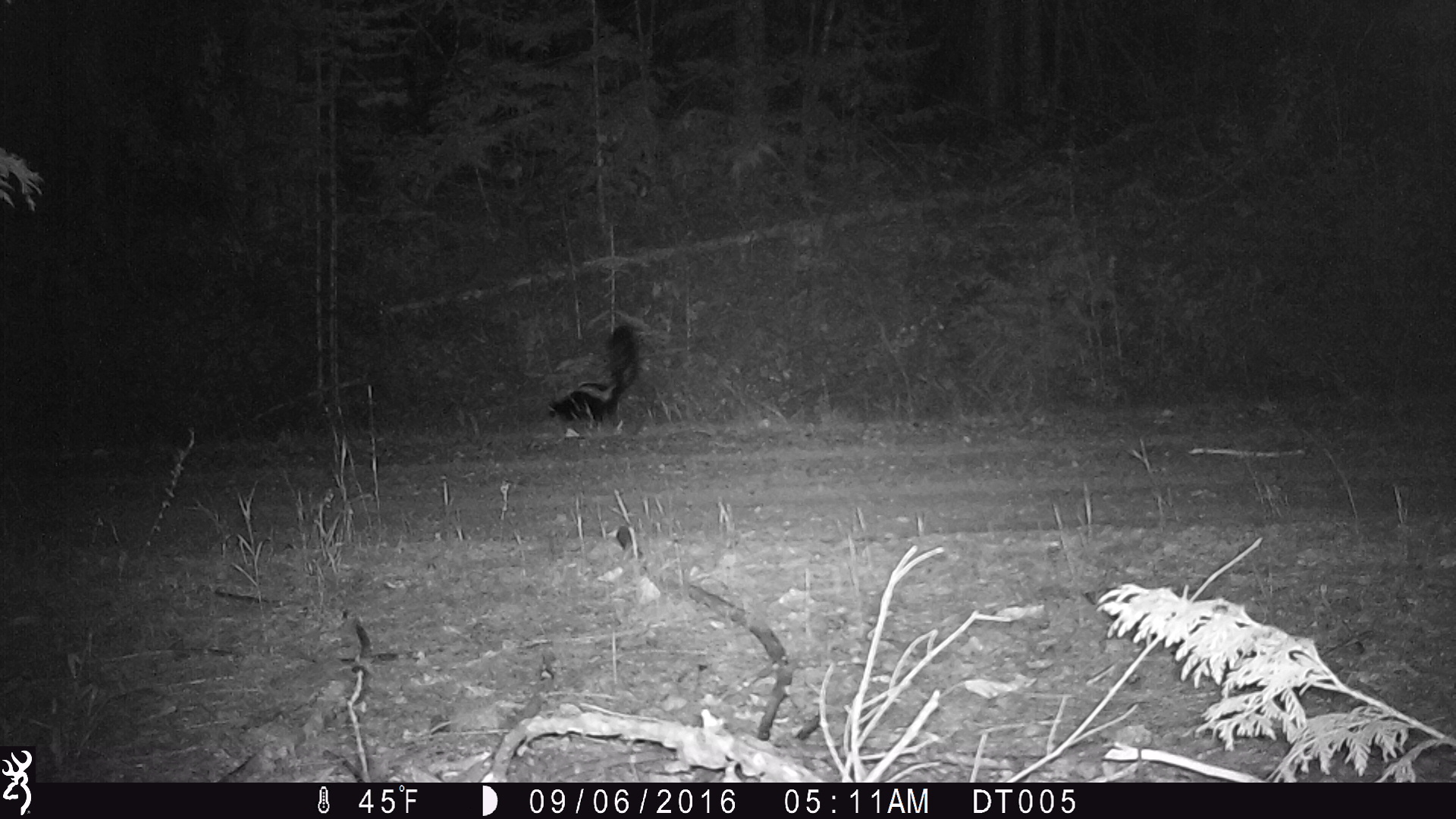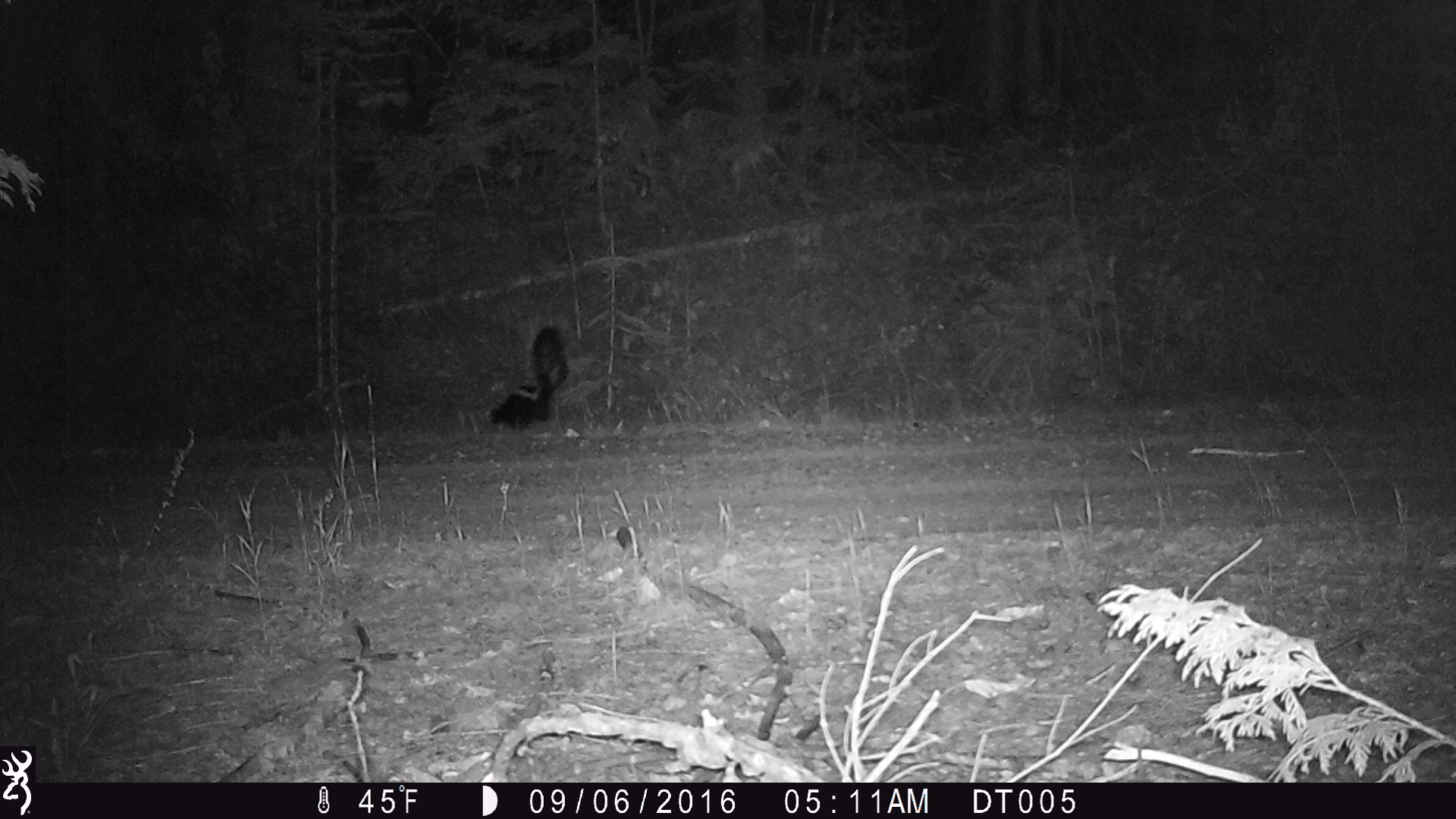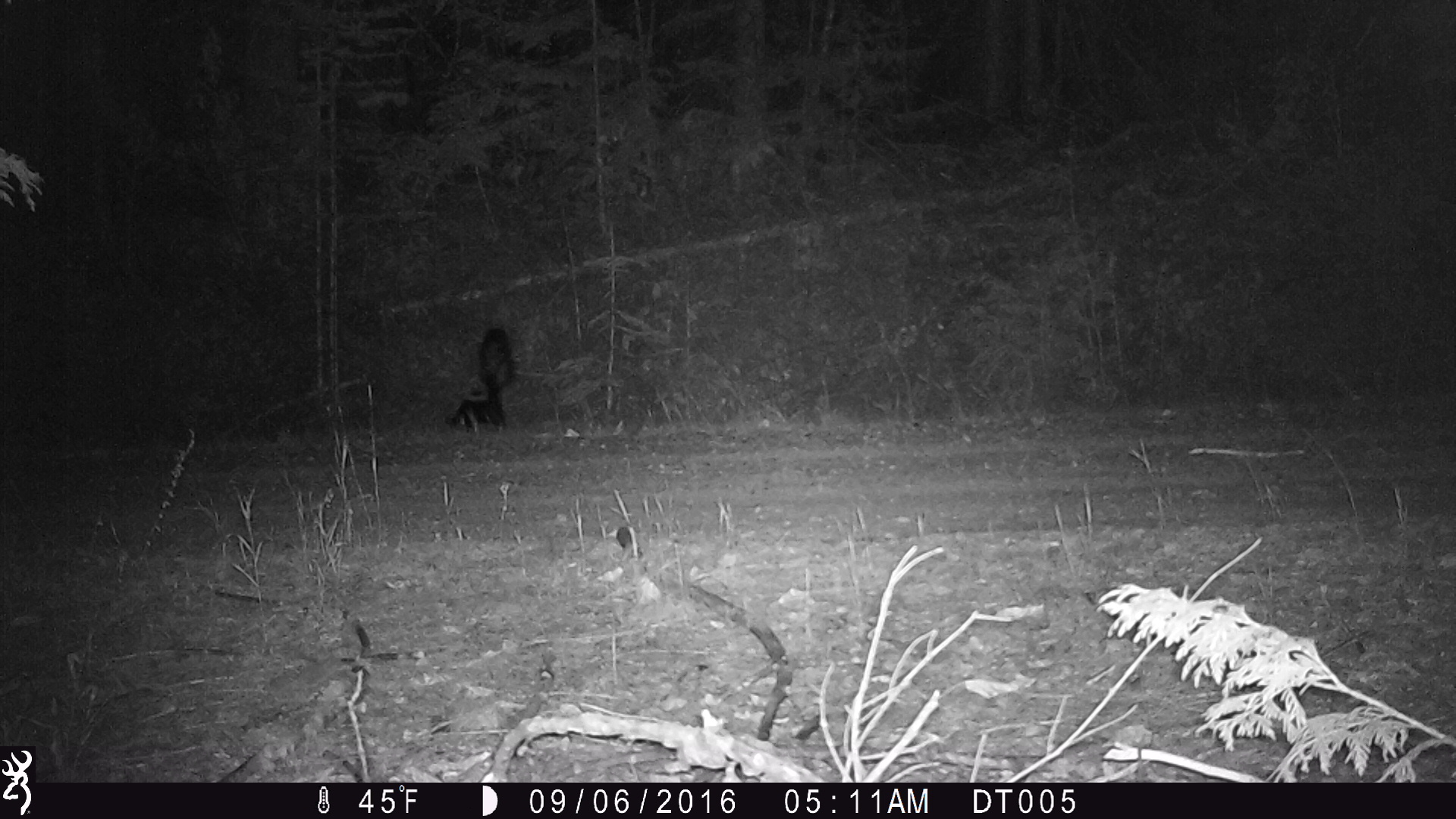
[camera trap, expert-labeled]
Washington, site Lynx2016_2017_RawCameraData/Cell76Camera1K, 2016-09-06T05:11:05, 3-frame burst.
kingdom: Animalia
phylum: Chordata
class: Mammalia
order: Carnivora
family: Mephitidae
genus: Mephitis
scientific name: Mephitis mephitis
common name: striped skunk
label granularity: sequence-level